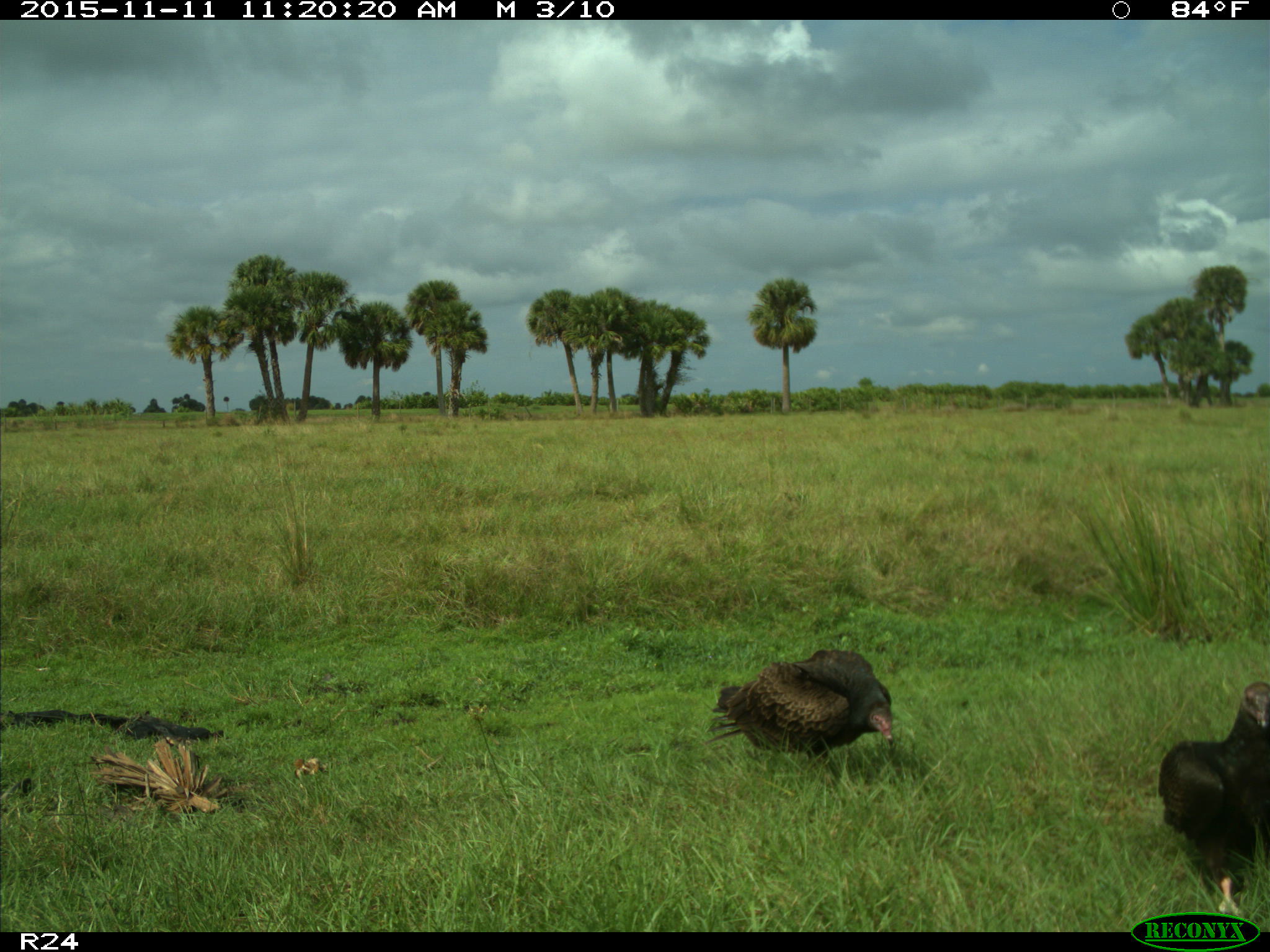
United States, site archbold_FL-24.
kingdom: Animalia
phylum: Chordata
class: Aves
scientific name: Aves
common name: birds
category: unidentified bird